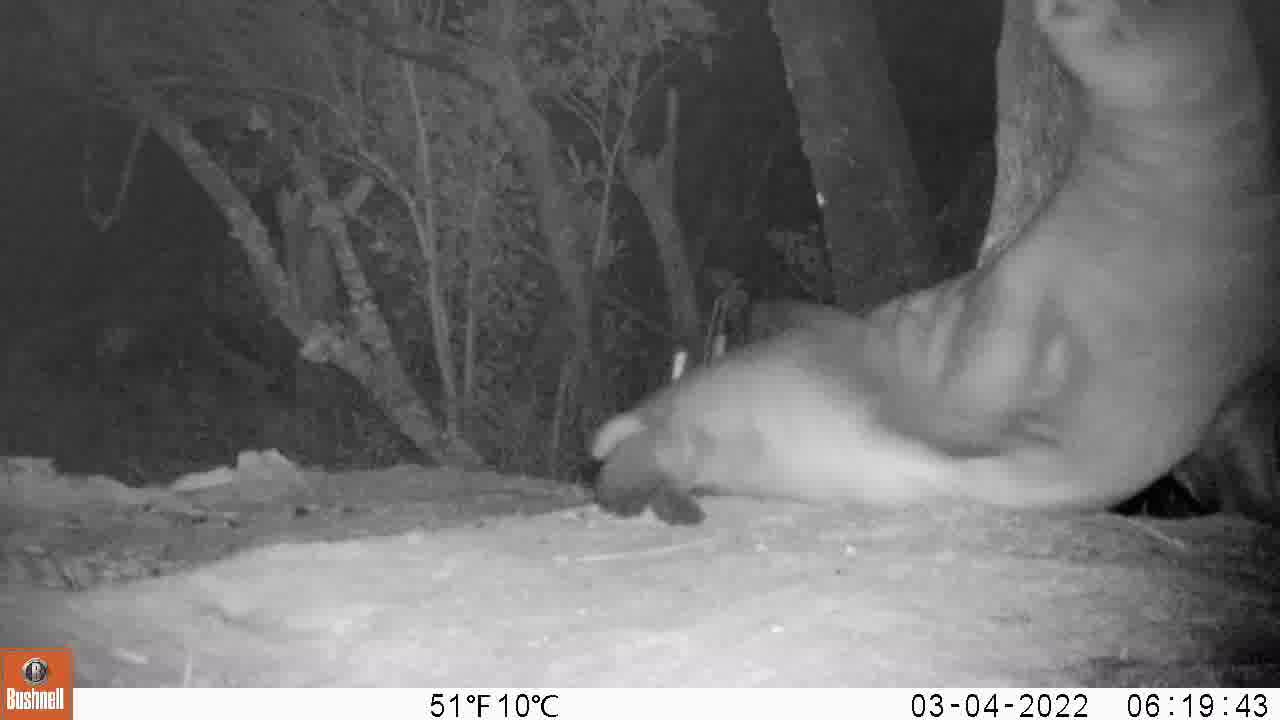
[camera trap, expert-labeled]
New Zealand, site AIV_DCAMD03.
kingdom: Animalia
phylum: Chordata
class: Mammalia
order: Carnivora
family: Otariidae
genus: Phocarctos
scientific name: Phocarctos hookeri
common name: new zealand sea lion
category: sealion